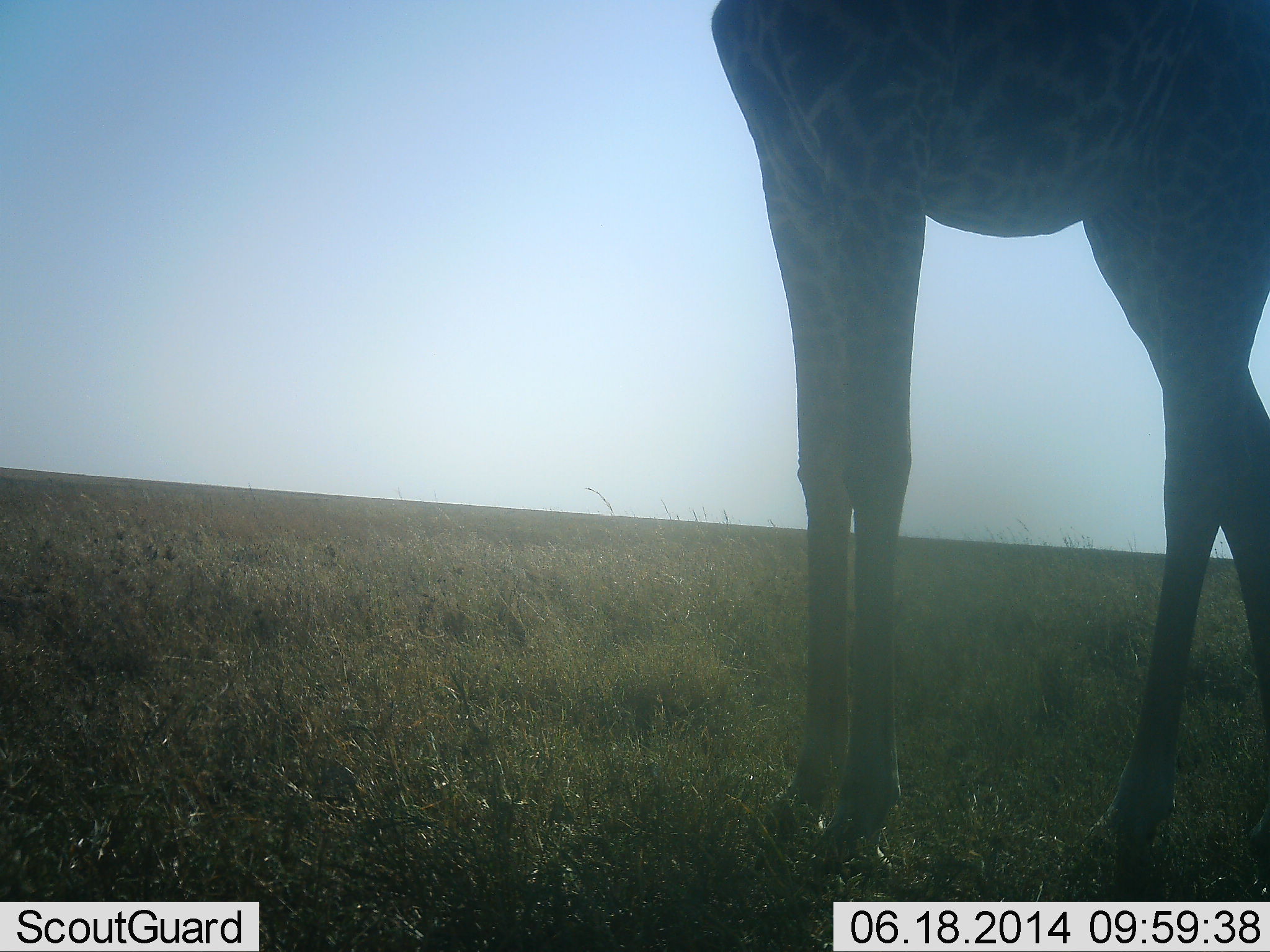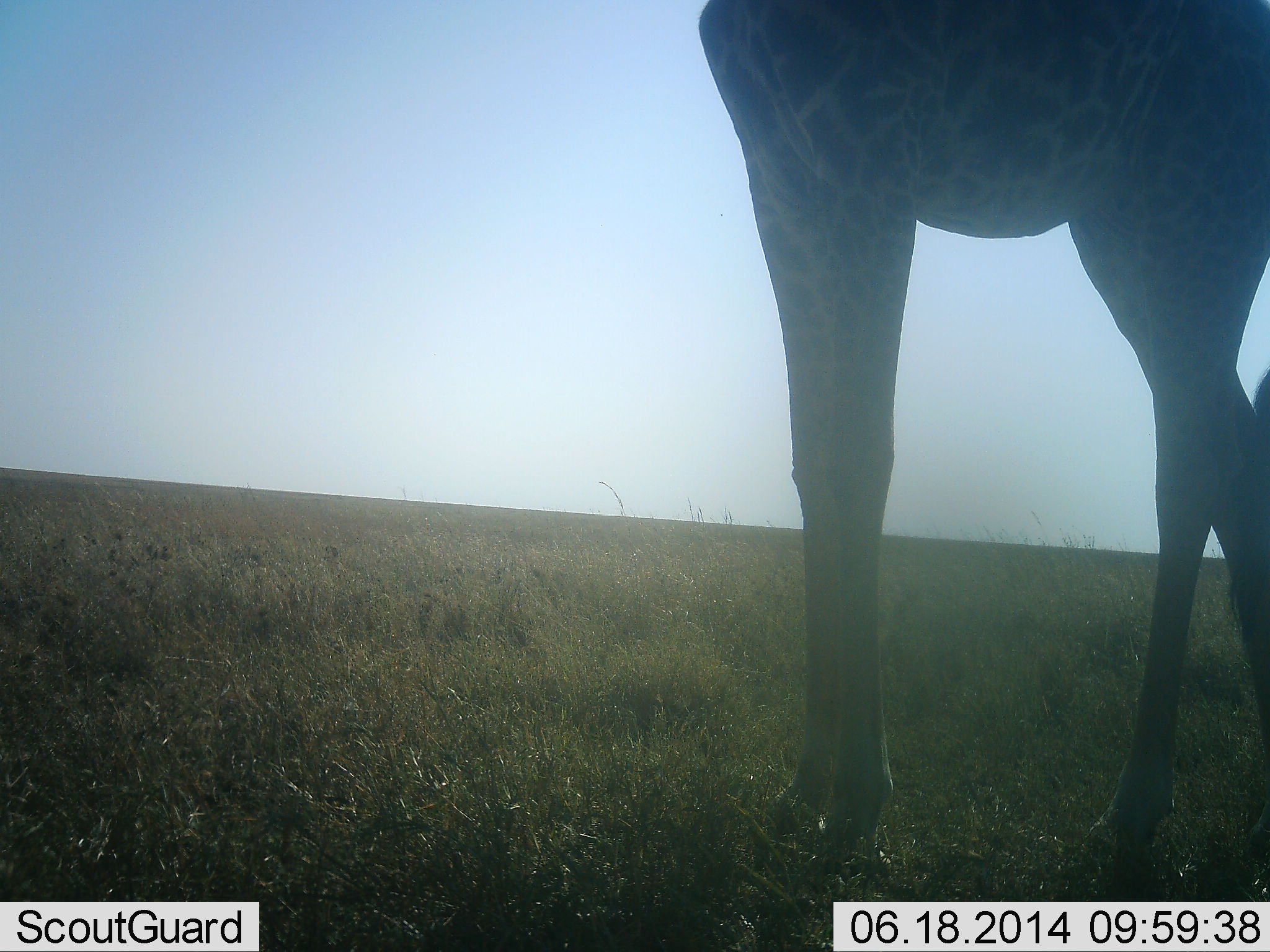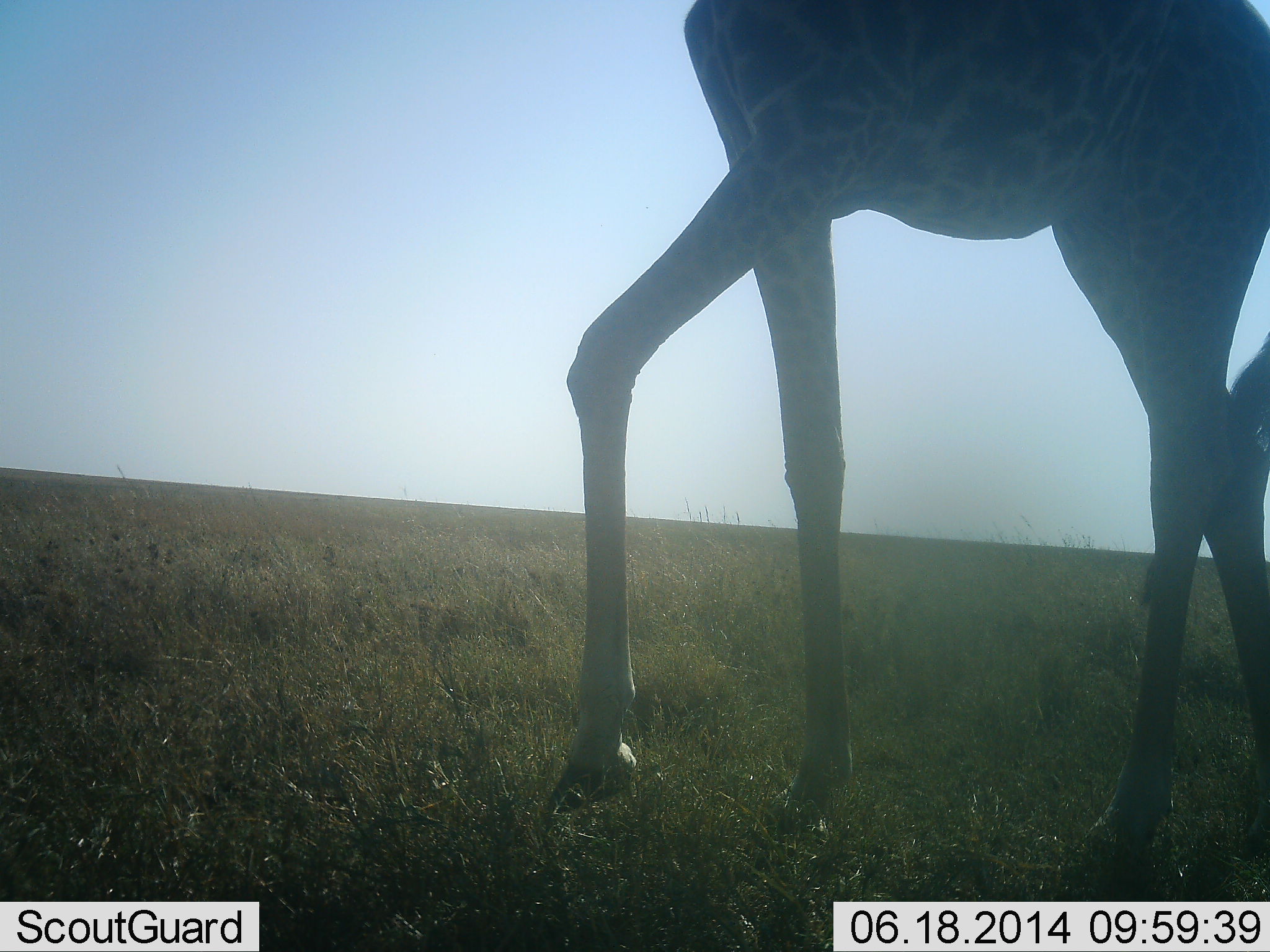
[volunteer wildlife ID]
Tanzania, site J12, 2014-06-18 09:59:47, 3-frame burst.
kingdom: Animalia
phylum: Chordata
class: Mammalia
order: Artiodactyla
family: Giraffidae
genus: Giraffa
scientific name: Giraffa camelopardalis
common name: giraffe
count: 1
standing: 50%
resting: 10%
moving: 50%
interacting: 0%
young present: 0%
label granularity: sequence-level